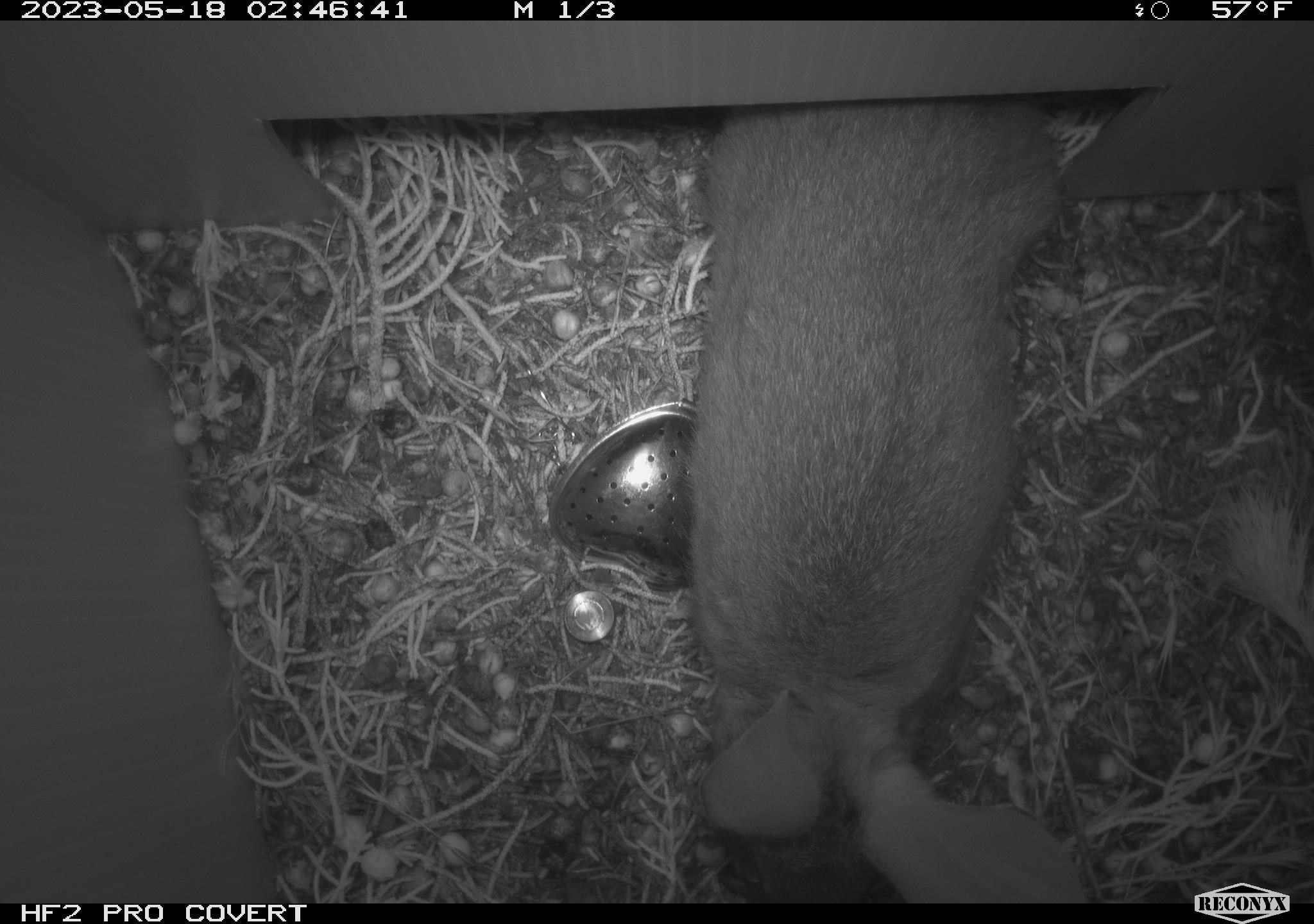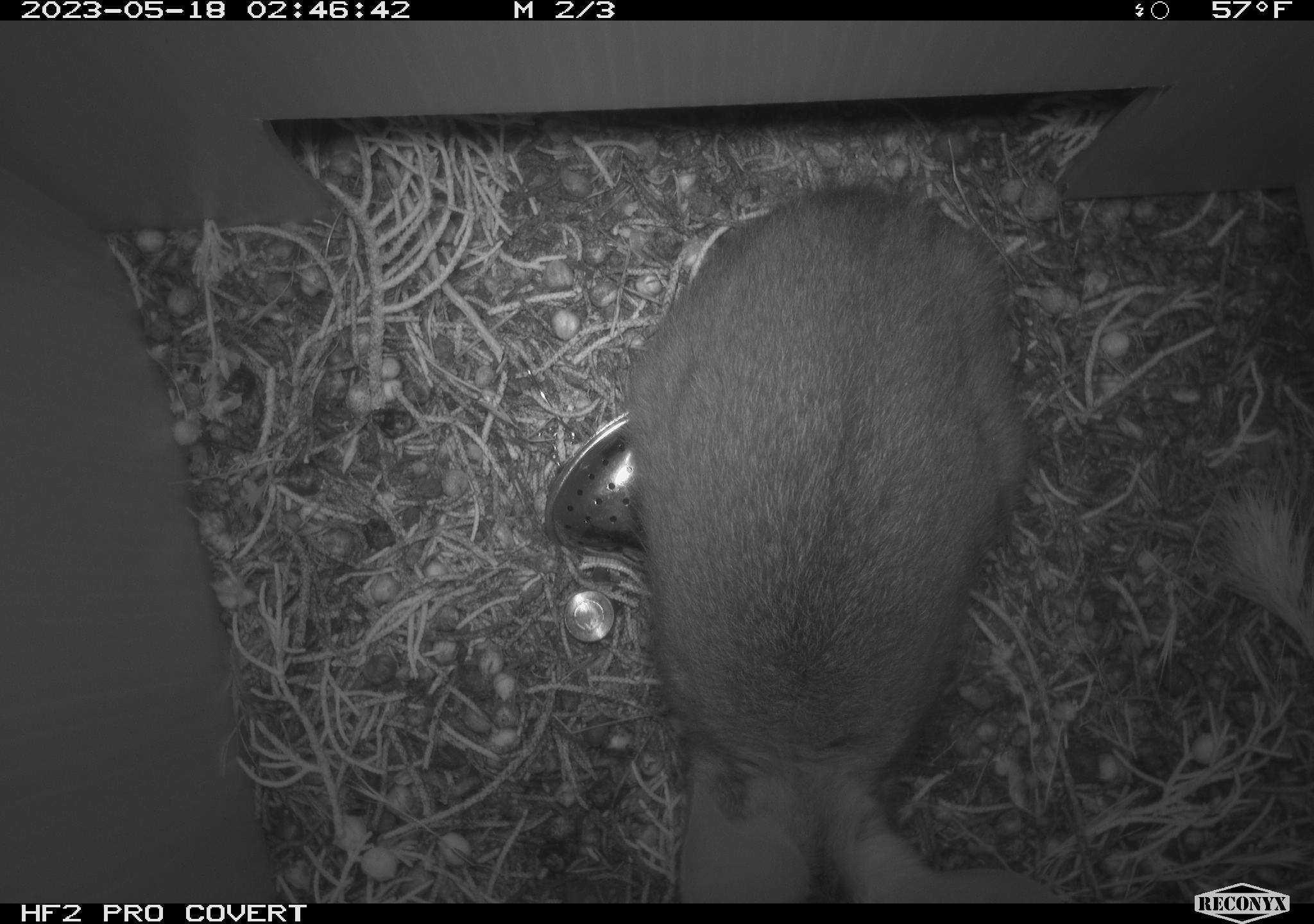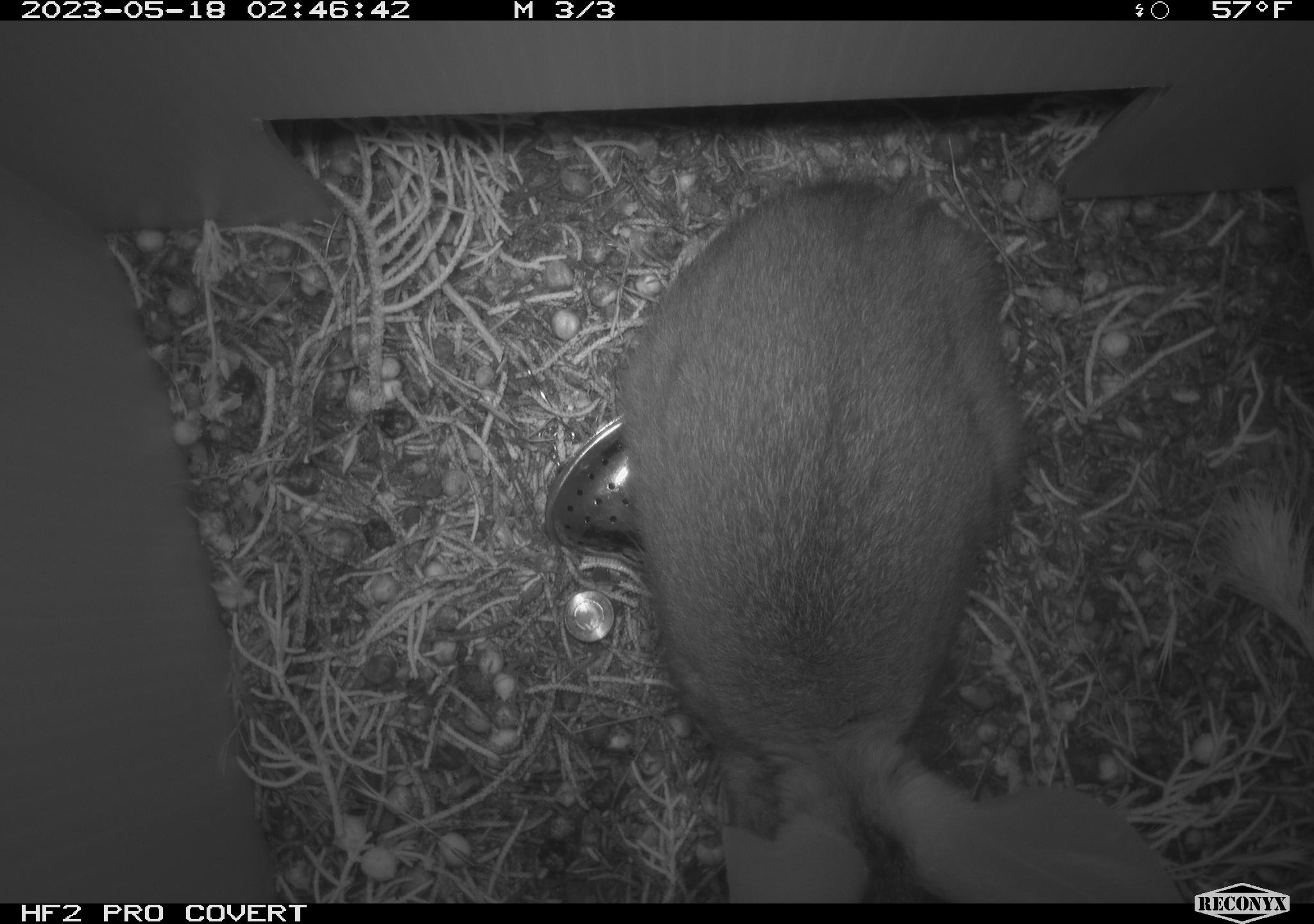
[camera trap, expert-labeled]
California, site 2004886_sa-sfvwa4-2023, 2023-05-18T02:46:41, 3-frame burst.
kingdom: Animalia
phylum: Chordata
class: Mammalia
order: Lagomorpha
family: Leporidae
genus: Sylvilagus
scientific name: Sylvilagus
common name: cottontail rabbits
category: sylvilagus species